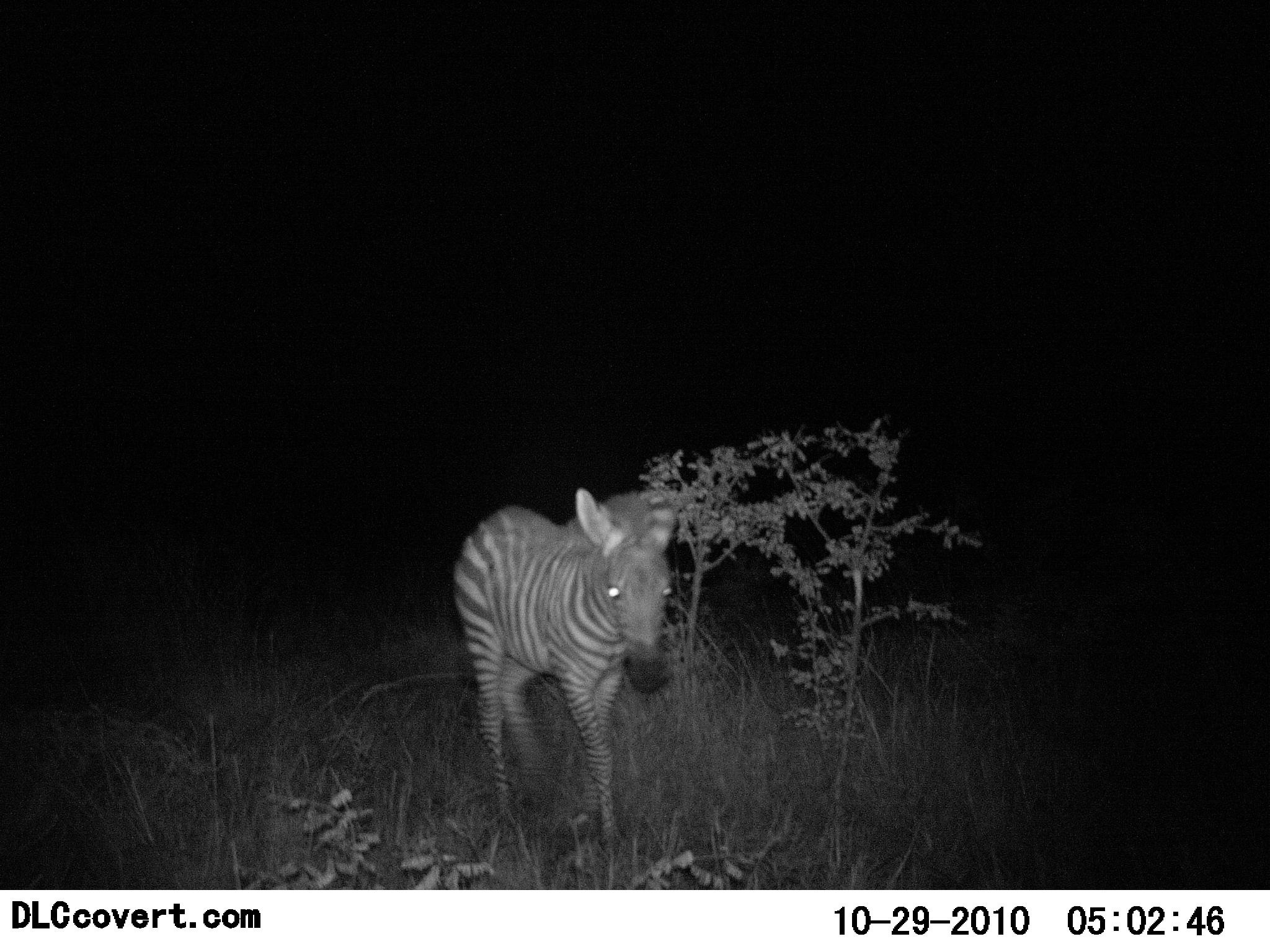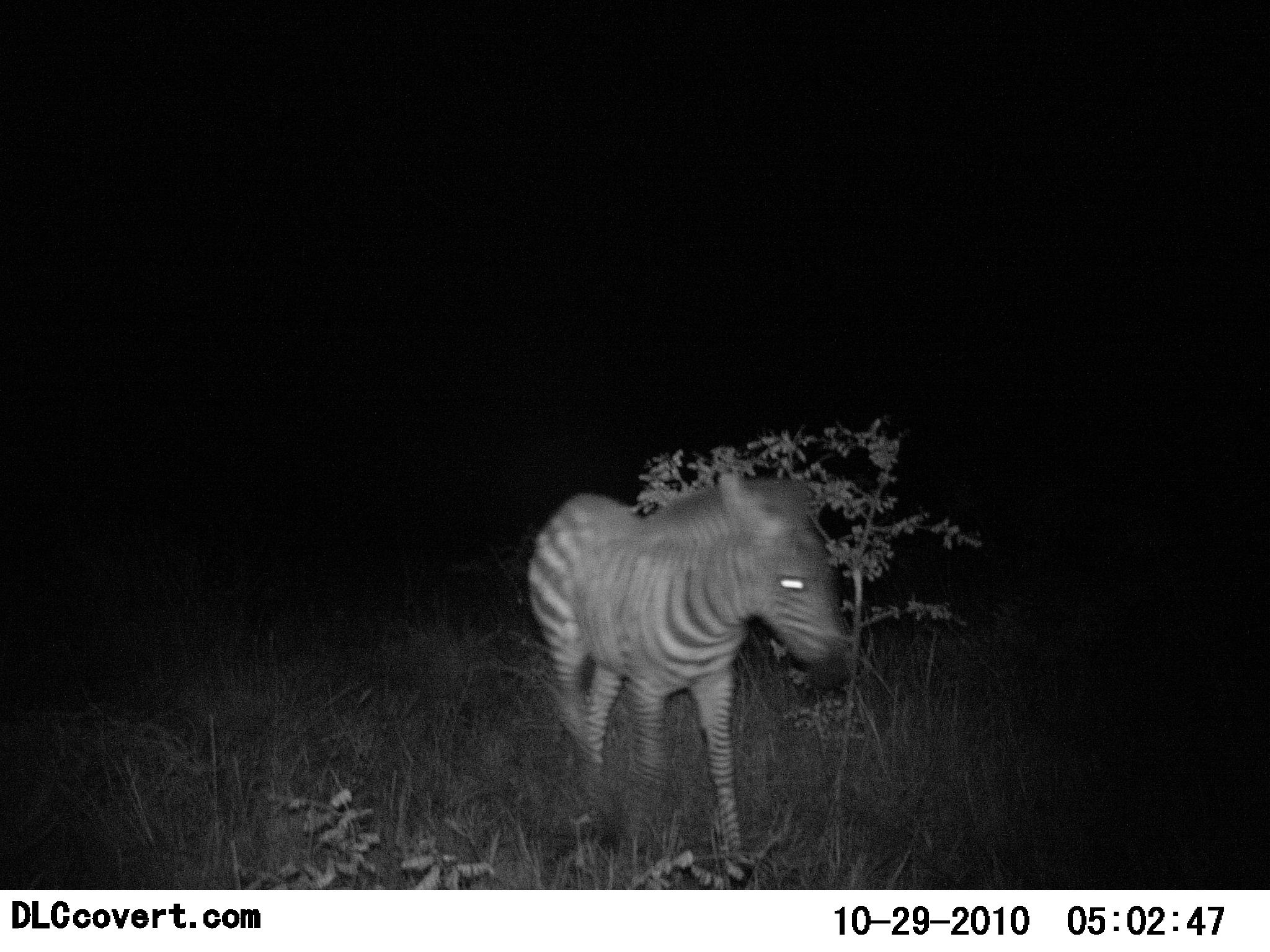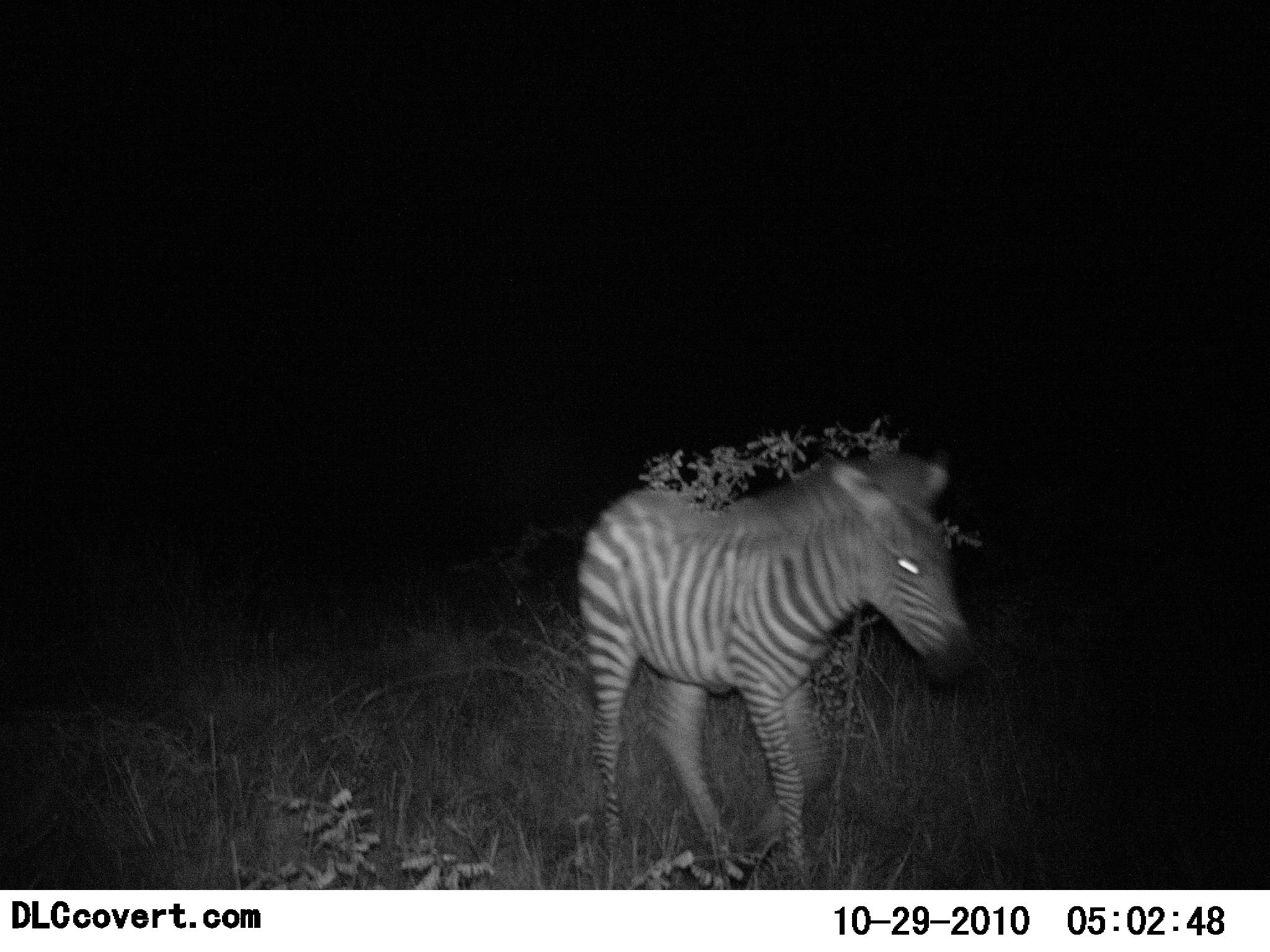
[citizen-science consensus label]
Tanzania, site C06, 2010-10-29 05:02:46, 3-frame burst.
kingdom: Animalia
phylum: Chordata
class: Mammalia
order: Perissodactyla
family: Equidae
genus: Equus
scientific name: Equus quagga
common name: plains zebra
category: zebra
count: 1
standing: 14%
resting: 0%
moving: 90%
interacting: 0%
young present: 14%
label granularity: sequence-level